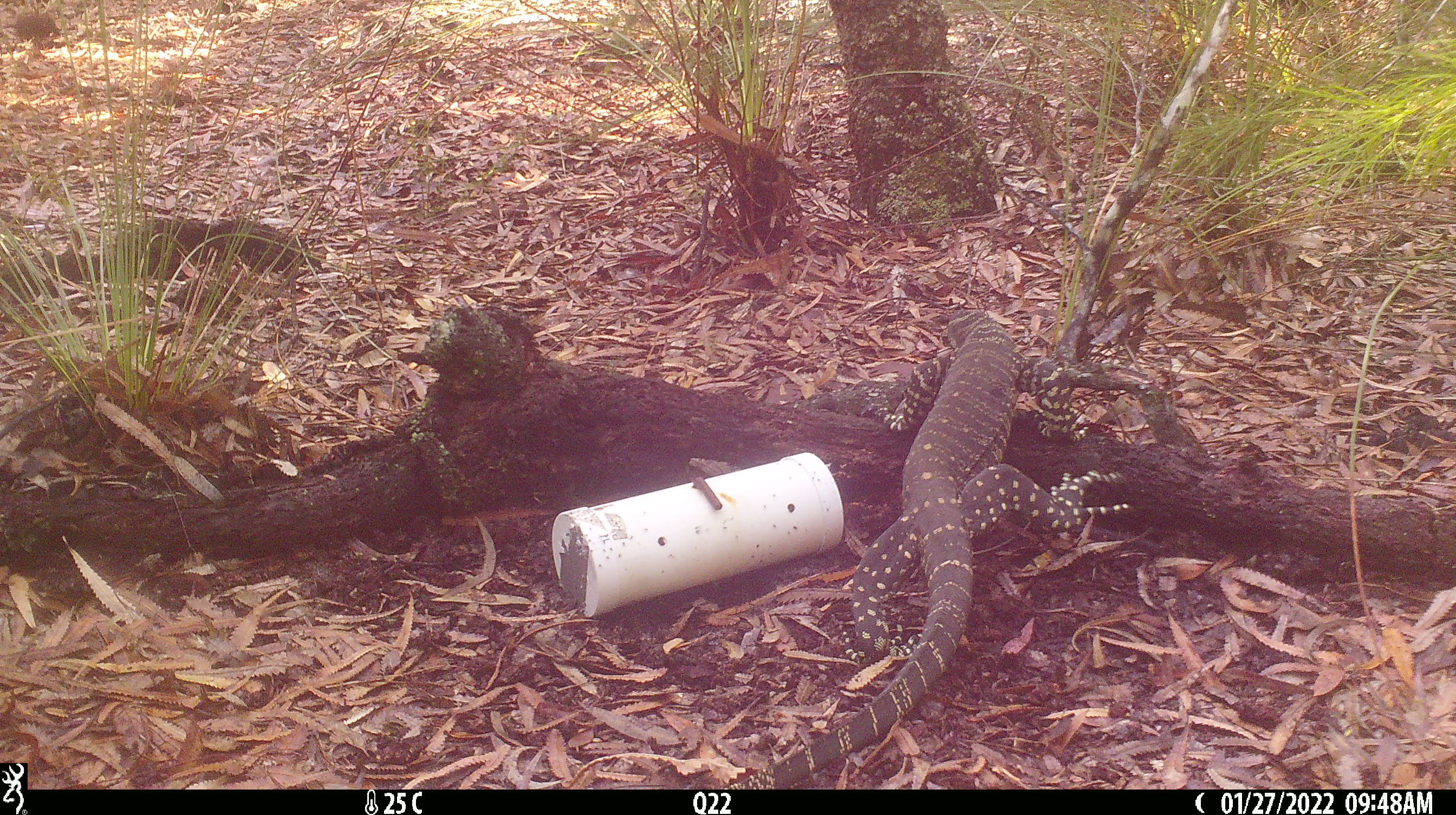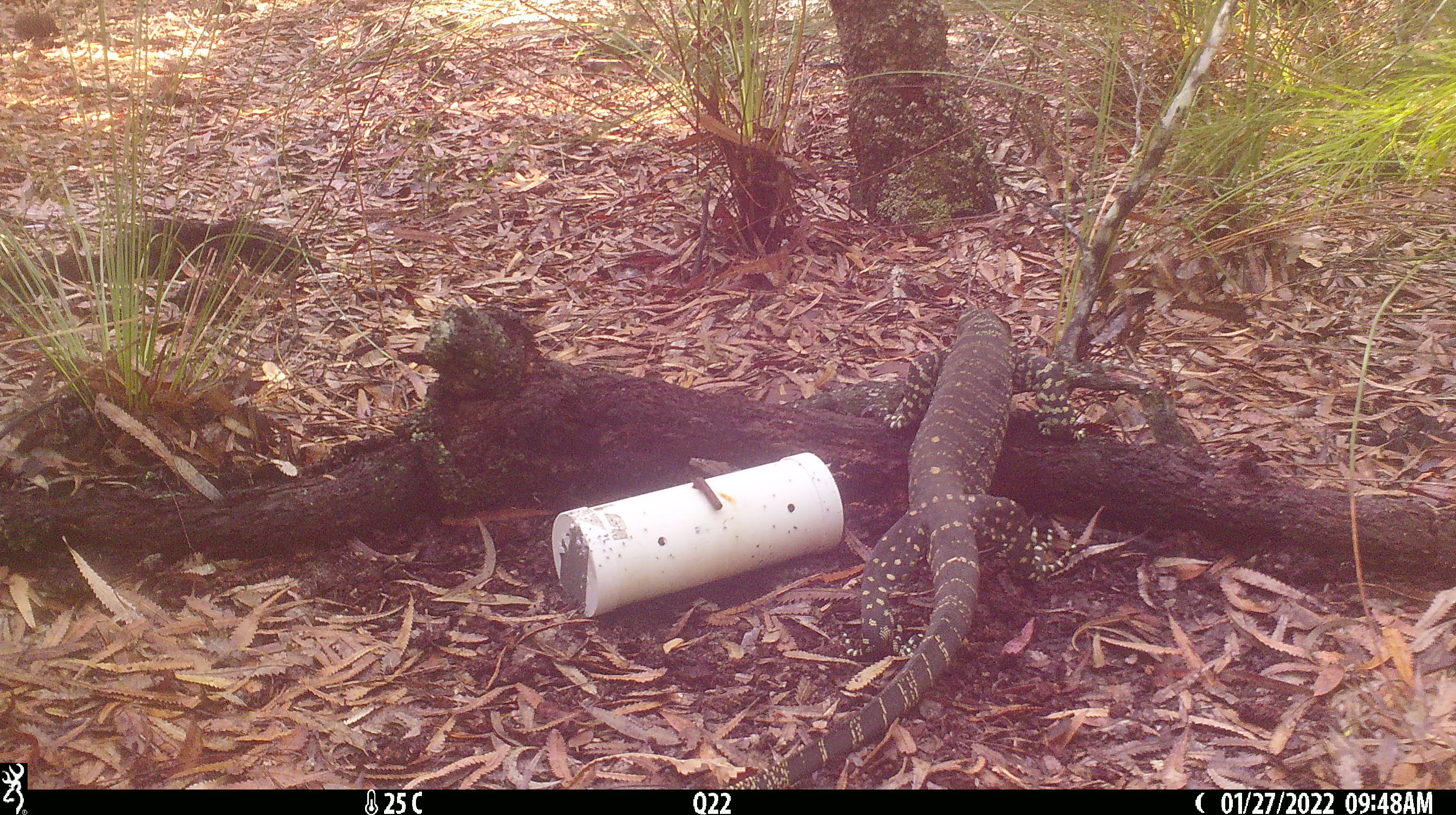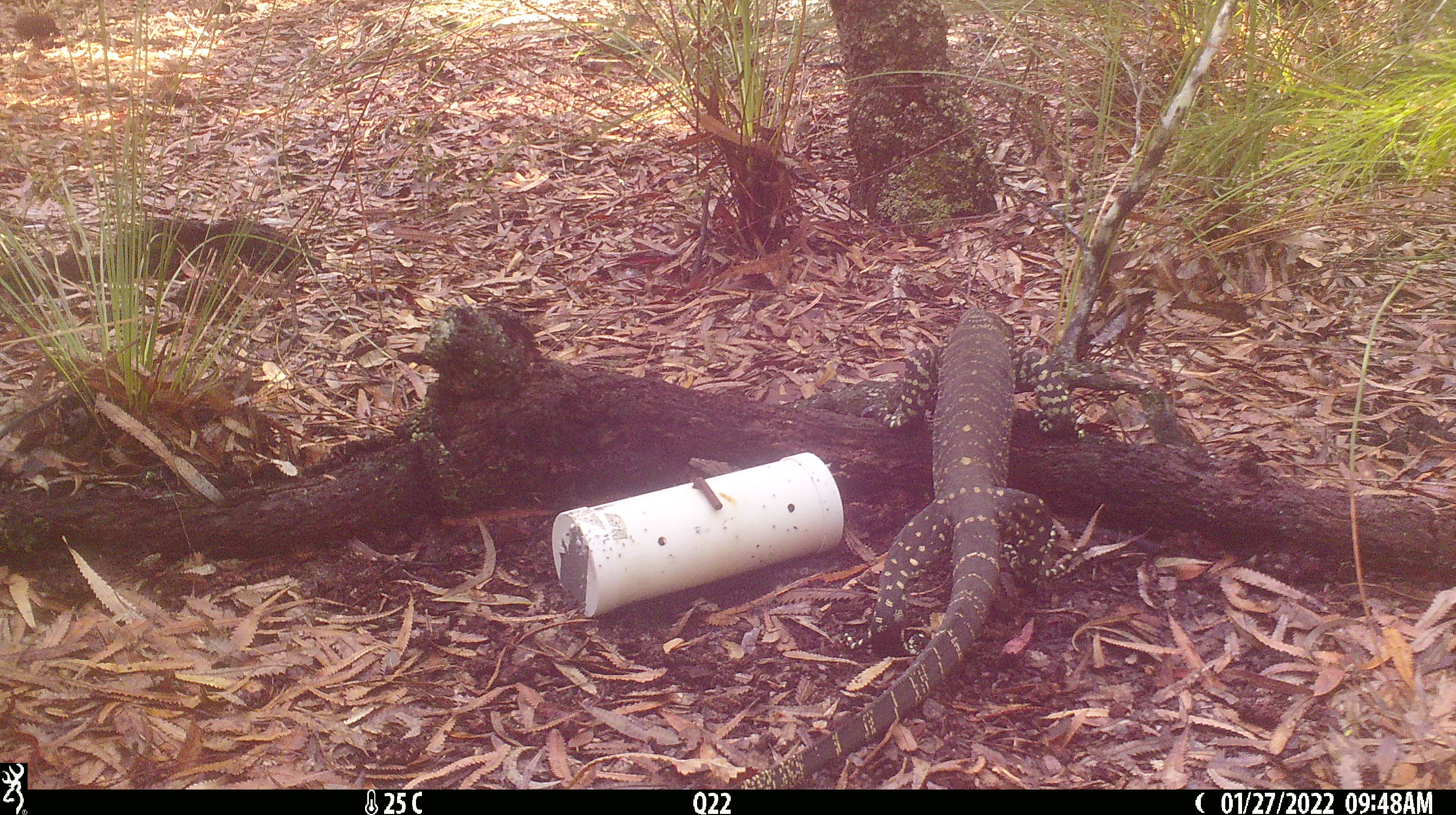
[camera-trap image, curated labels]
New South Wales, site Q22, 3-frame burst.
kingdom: Animalia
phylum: Chordata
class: Reptilia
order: Squamata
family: Varanidae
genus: Varanus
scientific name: Varanus varius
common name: lace monitor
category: goanna